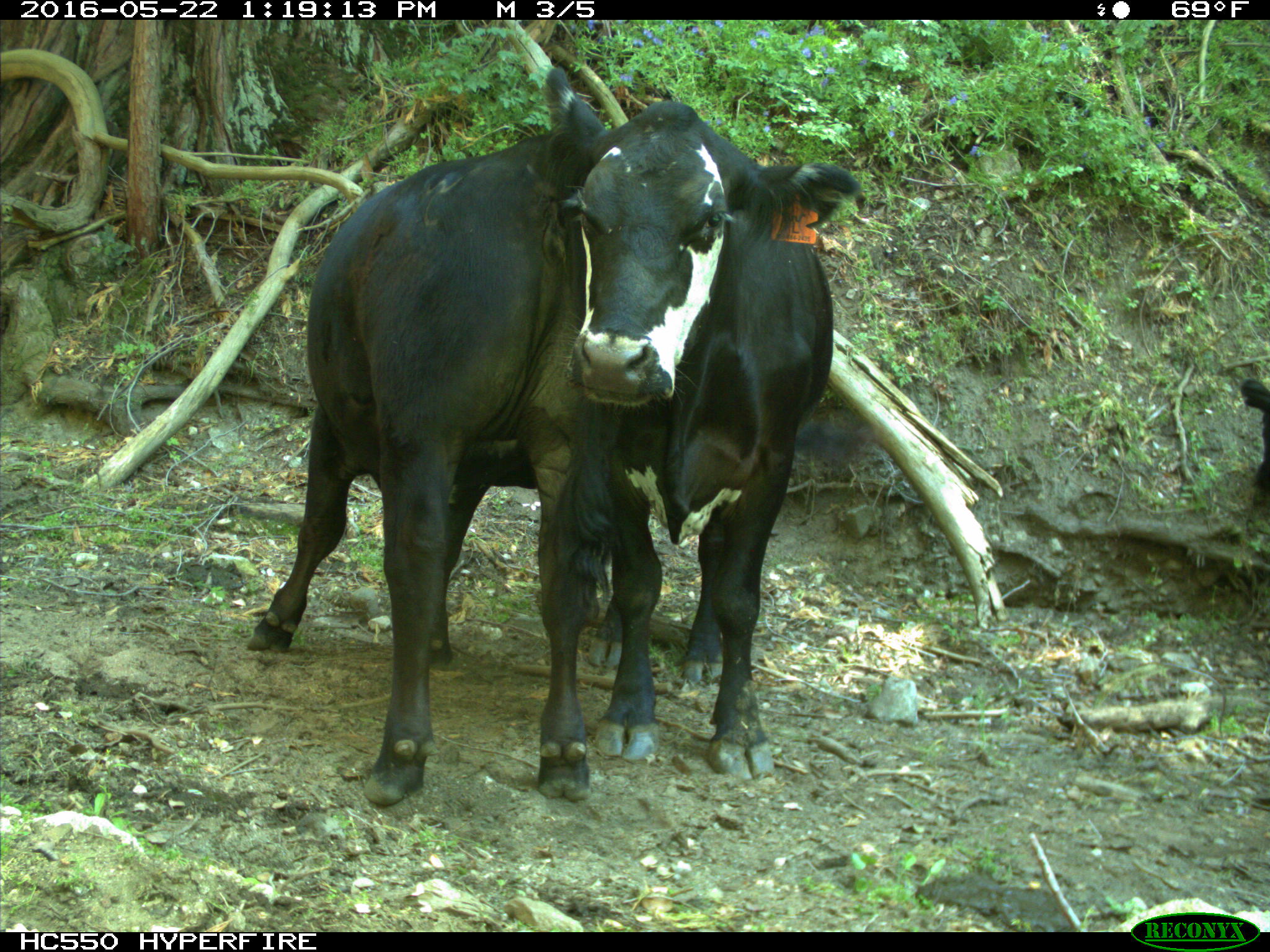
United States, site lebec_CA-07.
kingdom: Animalia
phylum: Chordata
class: Mammalia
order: Artiodactyla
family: Bovidae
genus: Bos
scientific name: Bos taurus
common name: domestic cow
Bos taurus (domestic cow).